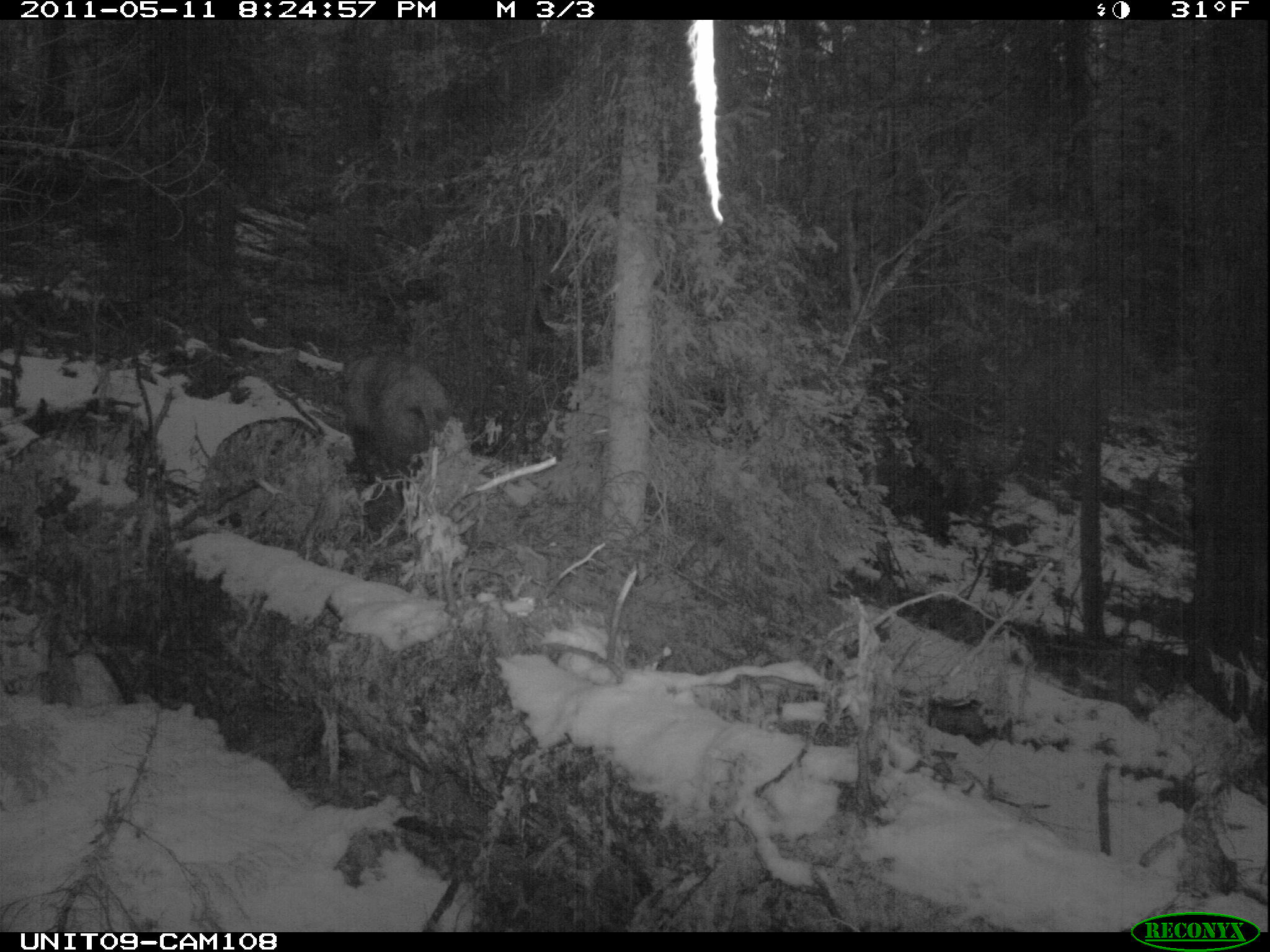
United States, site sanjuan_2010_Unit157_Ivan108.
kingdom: Animalia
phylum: Chordata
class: Mammalia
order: Carnivora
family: Ursidae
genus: Ursus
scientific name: Ursus americanus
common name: american black bear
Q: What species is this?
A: Ursus americanus (american black bear).